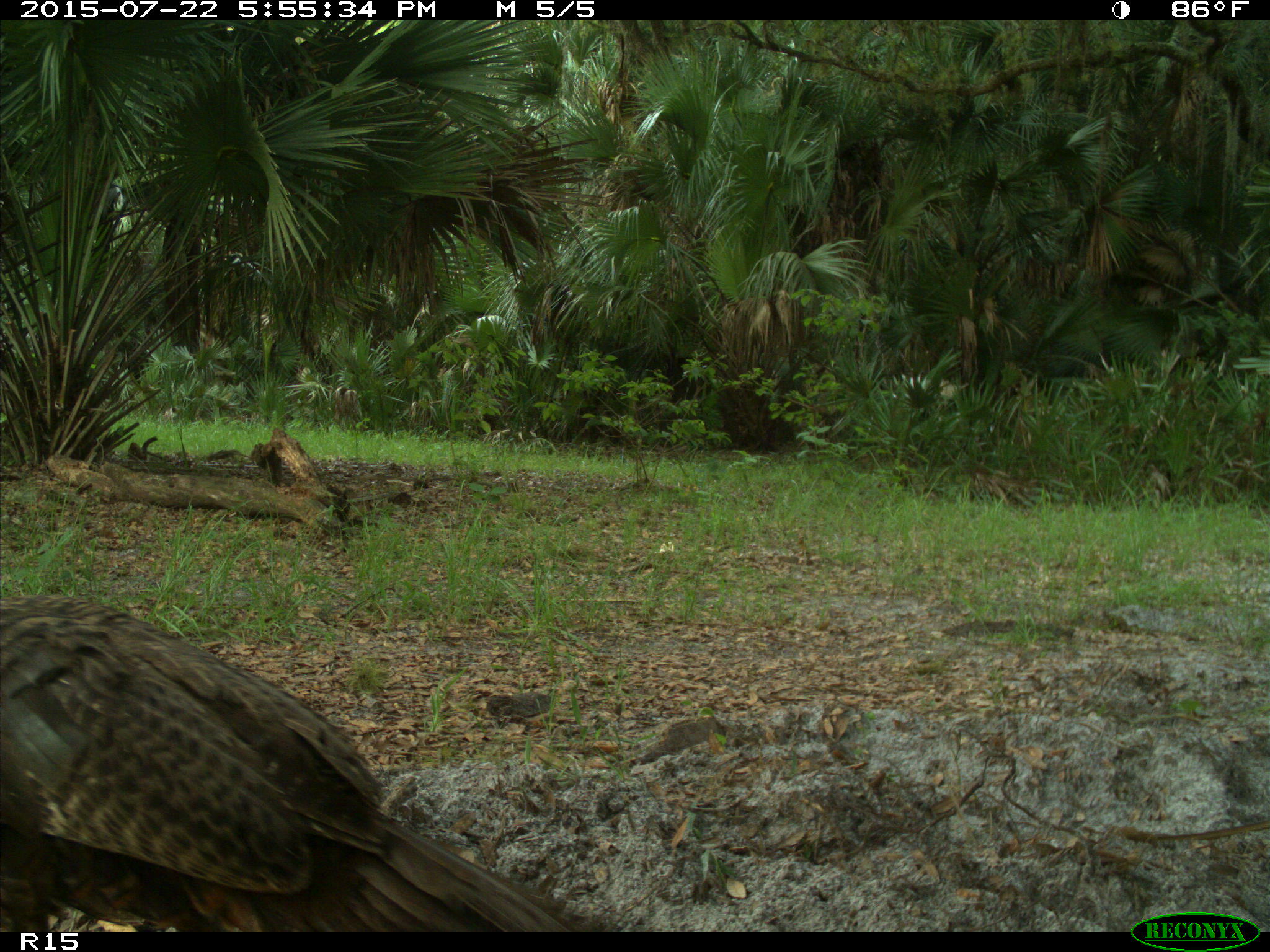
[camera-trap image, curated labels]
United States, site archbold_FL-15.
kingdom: Animalia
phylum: Chordata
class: Aves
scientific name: Aves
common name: birds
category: unidentified bird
Unidentified bird (birds) (Aves).